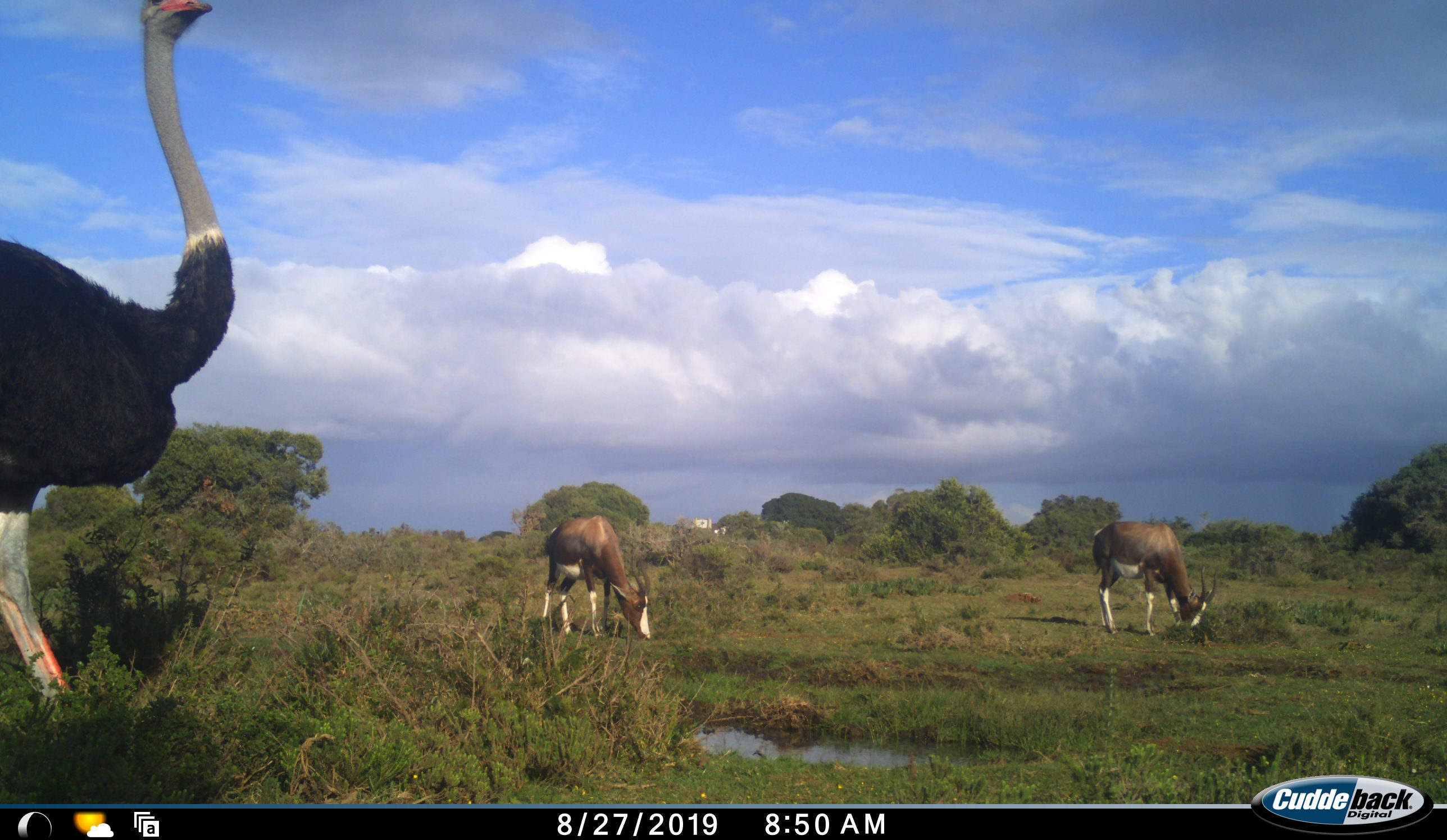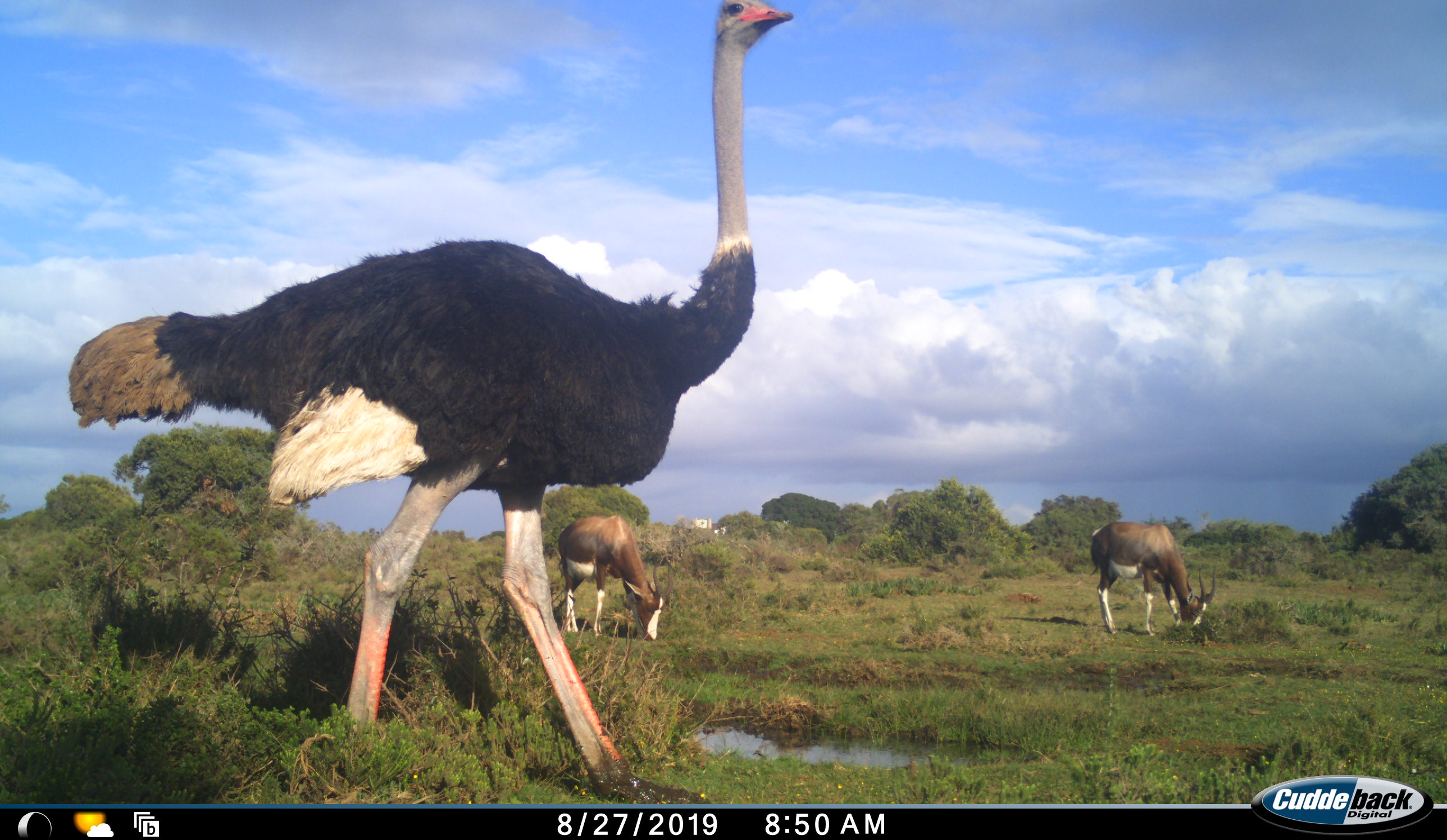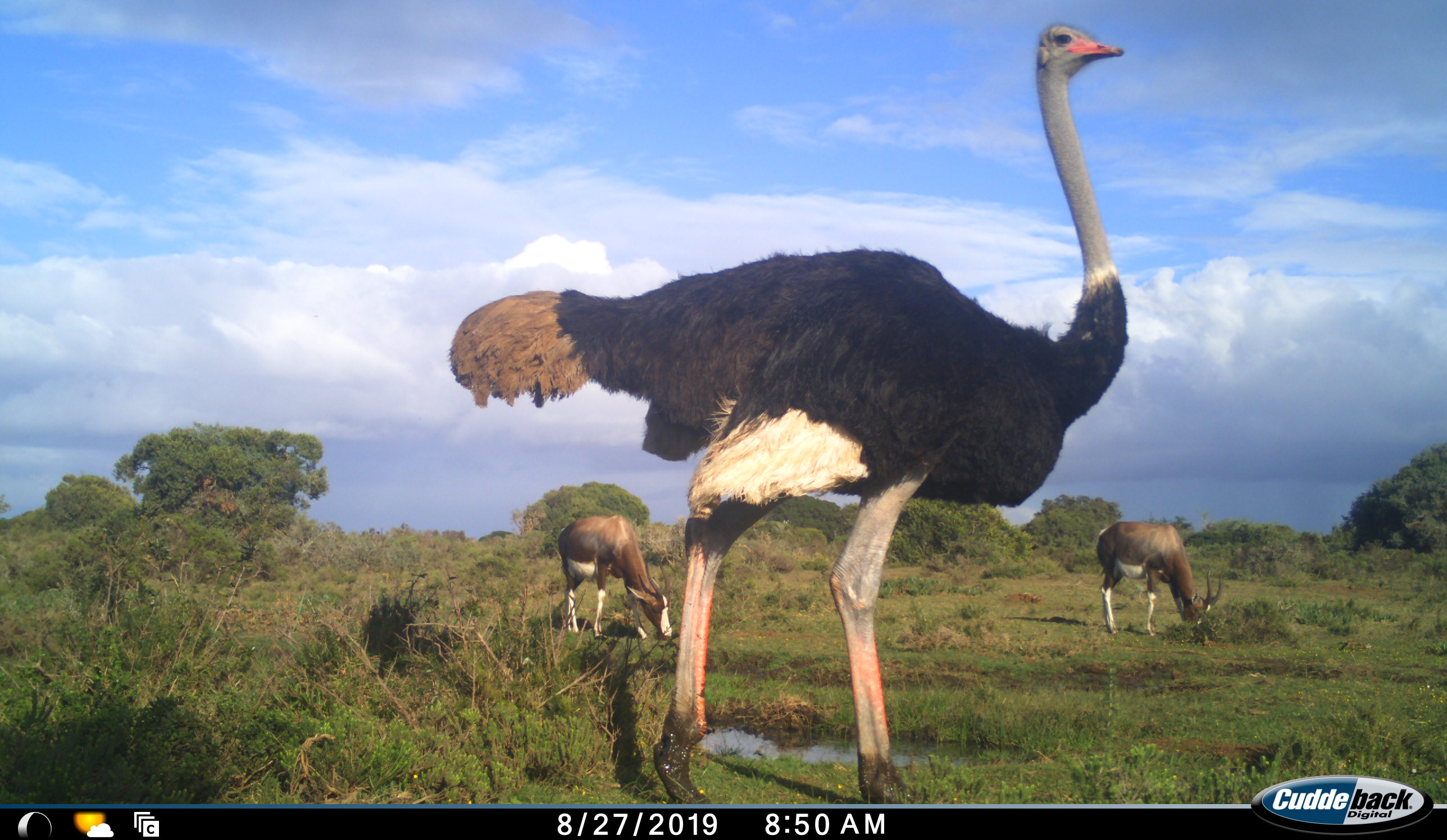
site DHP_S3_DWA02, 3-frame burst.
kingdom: Animalia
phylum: Chordata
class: Mammalia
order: Artiodactyla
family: Bovidae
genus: Damaliscus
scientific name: Damaliscus pygargus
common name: bontebok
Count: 2.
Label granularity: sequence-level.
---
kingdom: Animalia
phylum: Chordata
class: Aves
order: Struthioniformes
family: Struthionidae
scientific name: Struthionidae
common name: ostrich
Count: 1.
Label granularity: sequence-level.